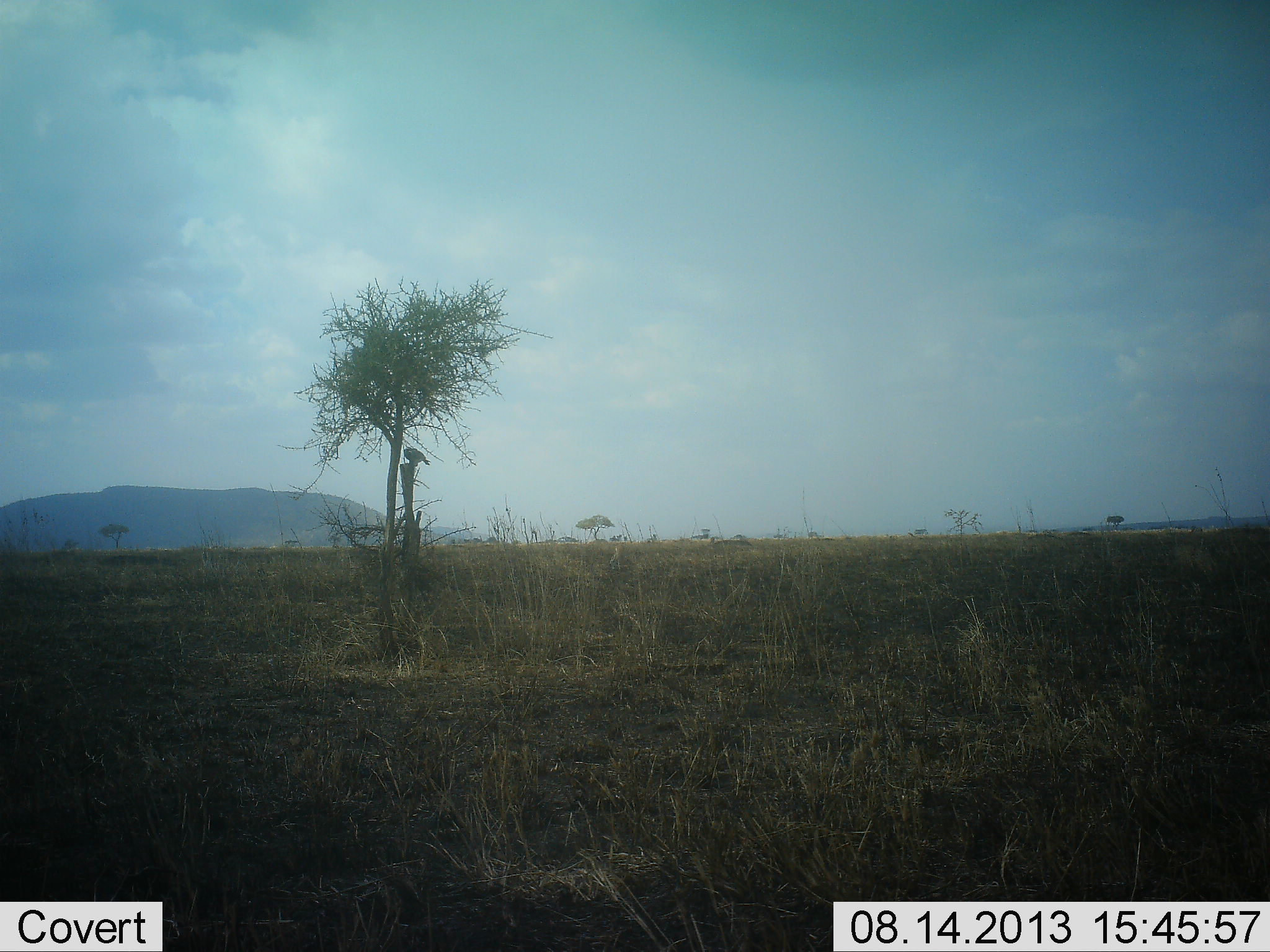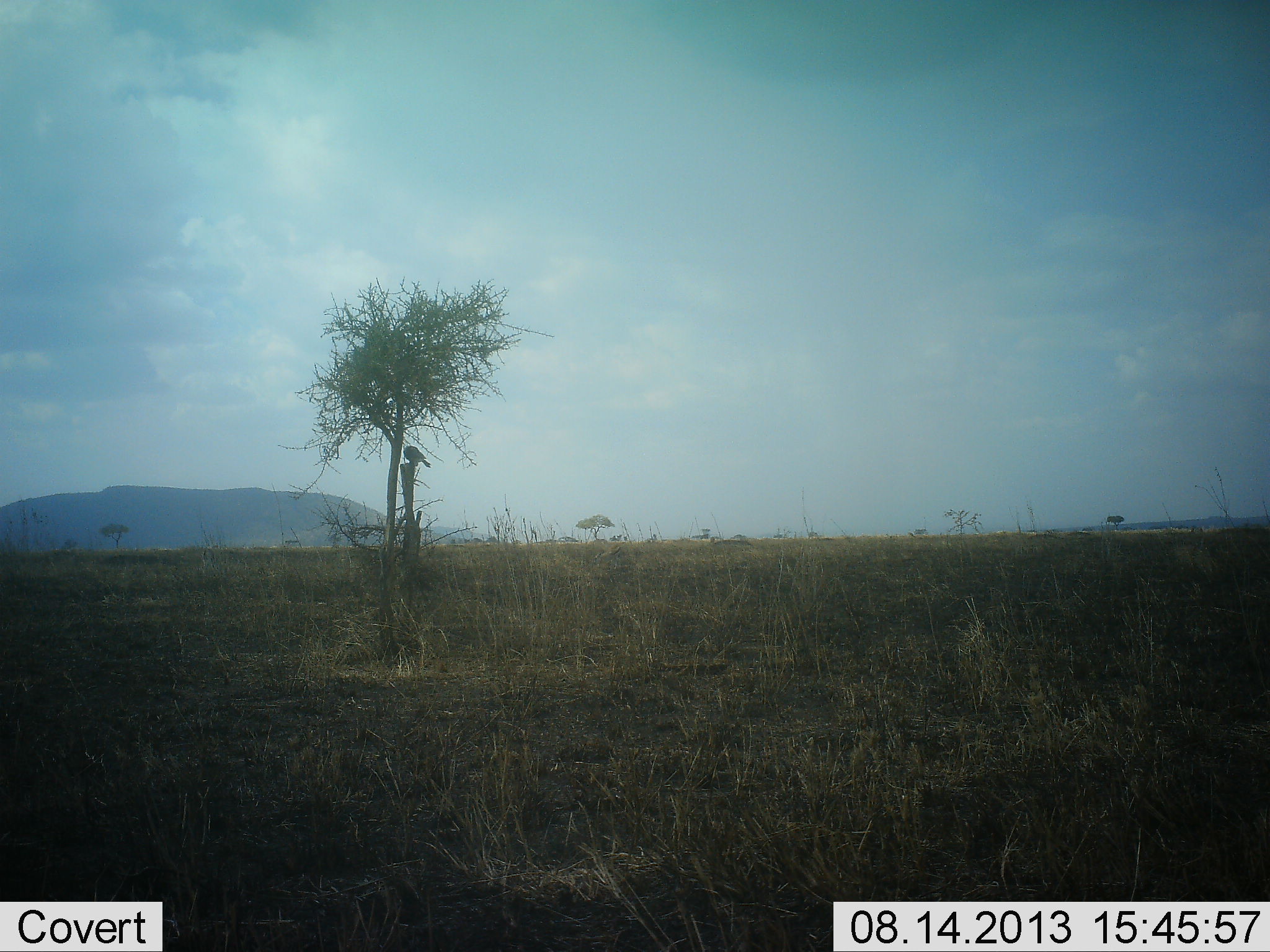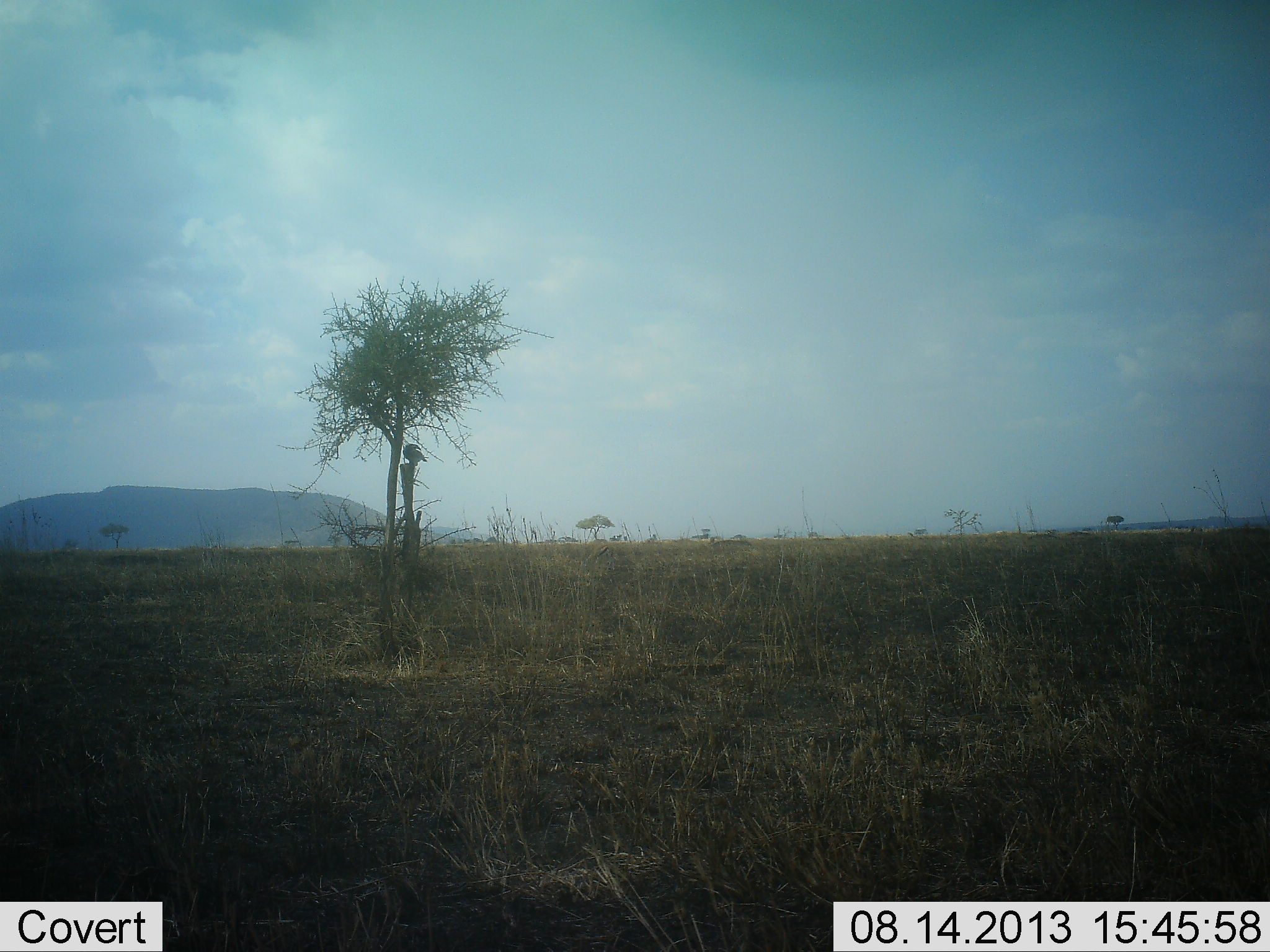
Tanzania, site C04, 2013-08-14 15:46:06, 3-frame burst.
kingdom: Animalia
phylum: Chordata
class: Aves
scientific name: Aves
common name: bird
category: otherbird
Otherbird (bird) (Aves), count 1. Behavior (volunteer vote fractions): standing 50%, resting 42%, moving 8%, interacting 0%. Young present (vote fraction): 0%. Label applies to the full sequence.